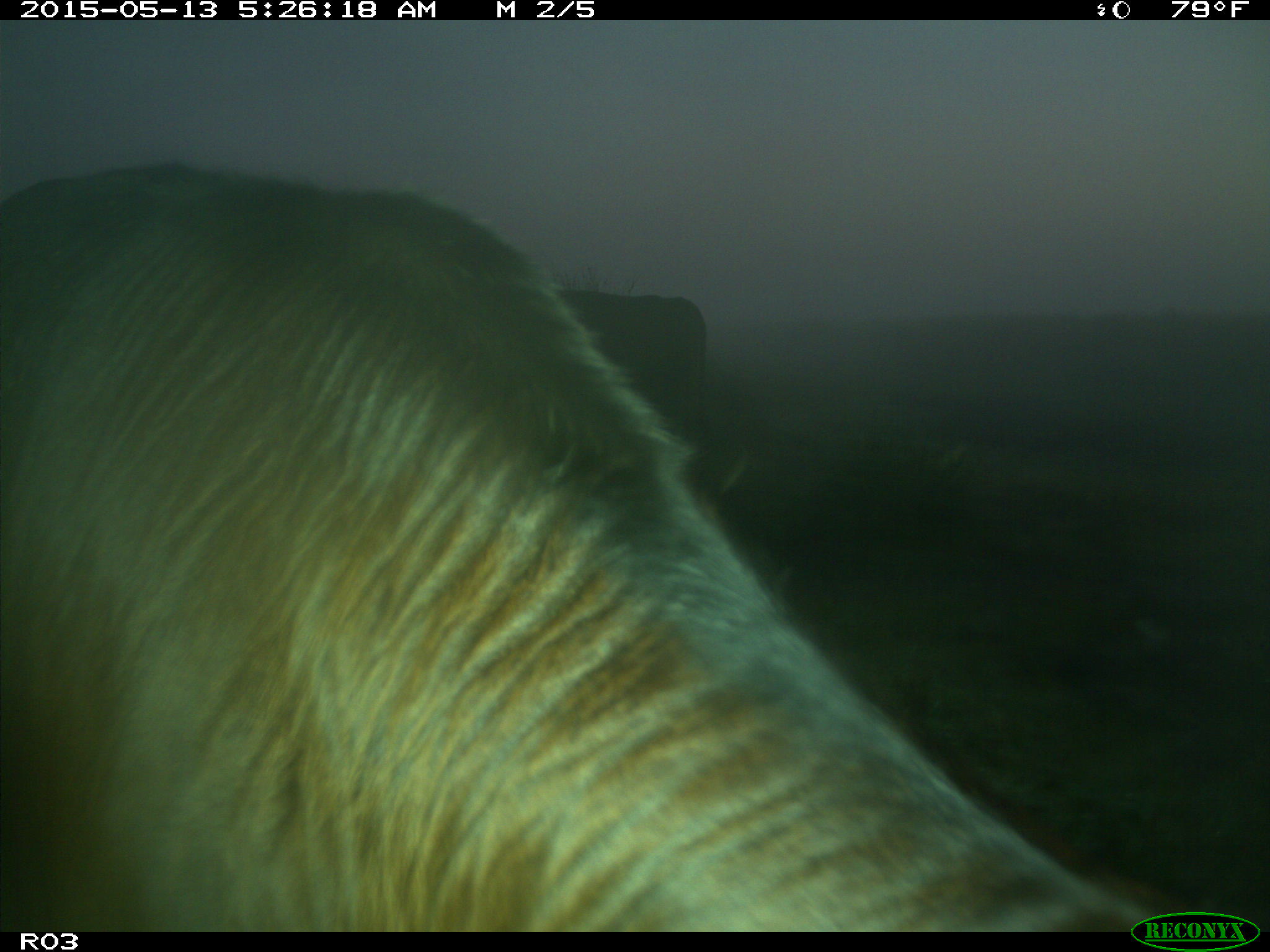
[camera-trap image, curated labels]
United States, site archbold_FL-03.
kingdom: Animalia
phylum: Chordata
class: Mammalia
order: Artiodactyla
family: Bovidae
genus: Bos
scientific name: Bos taurus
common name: domestic cow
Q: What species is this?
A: Bos taurus (domestic cow).